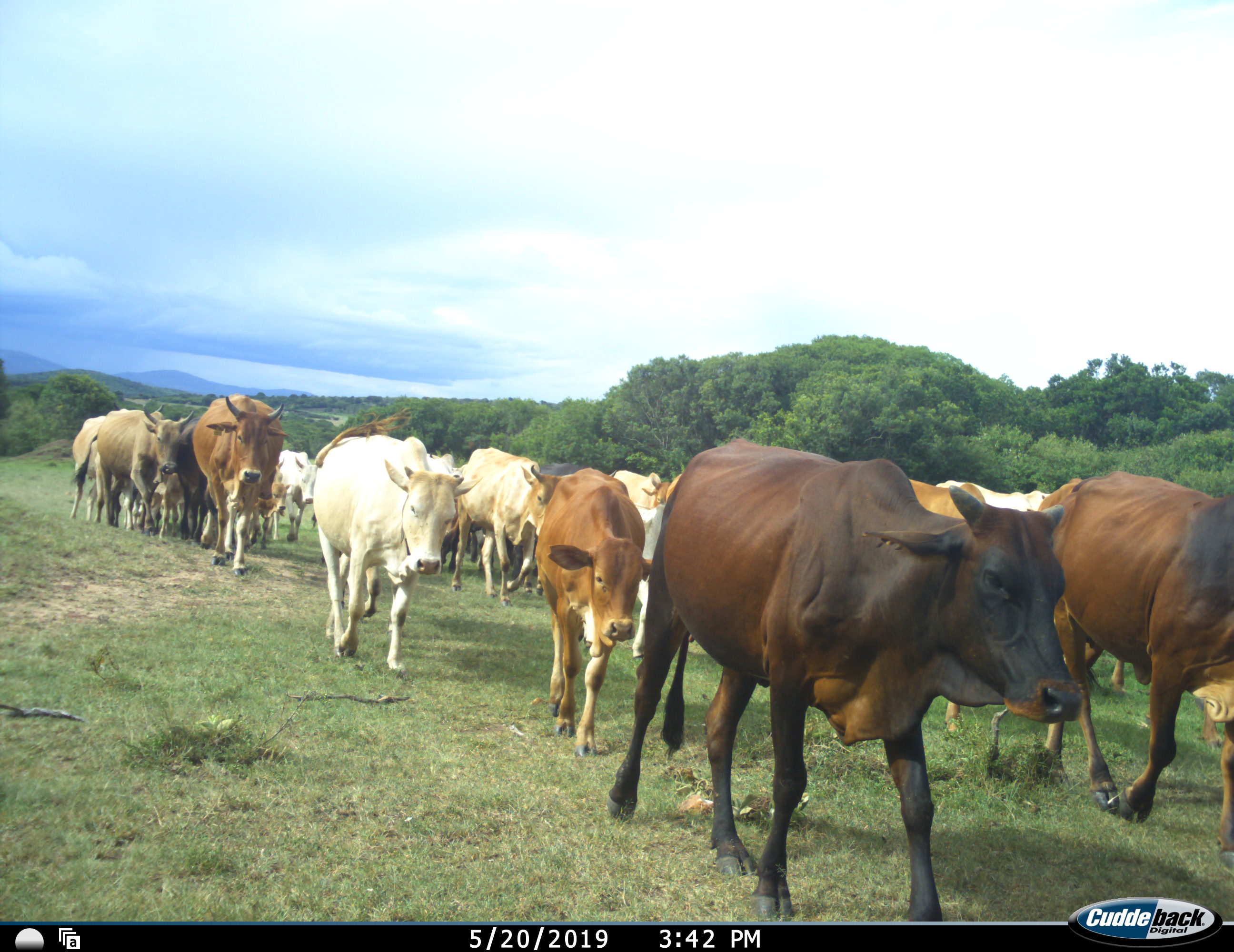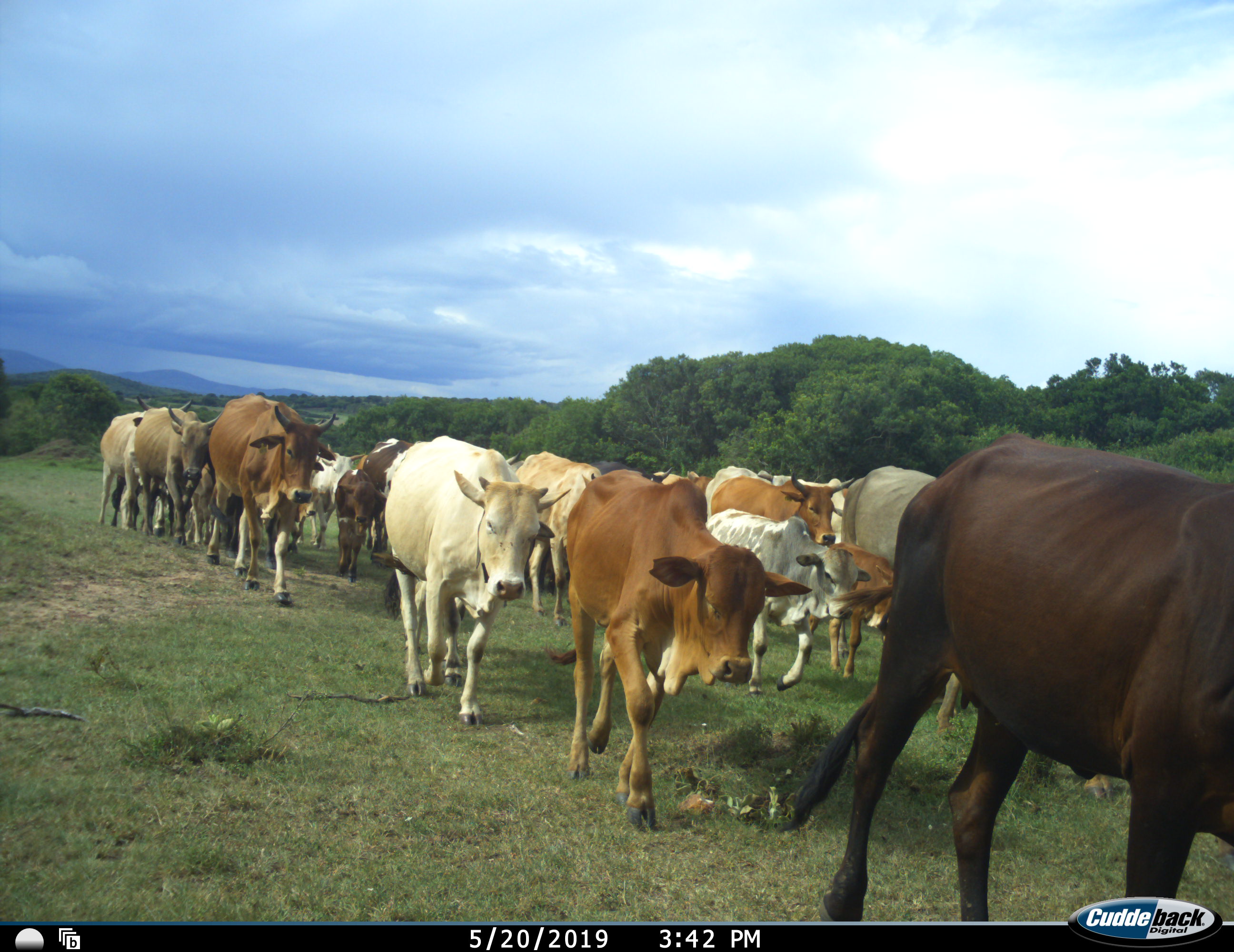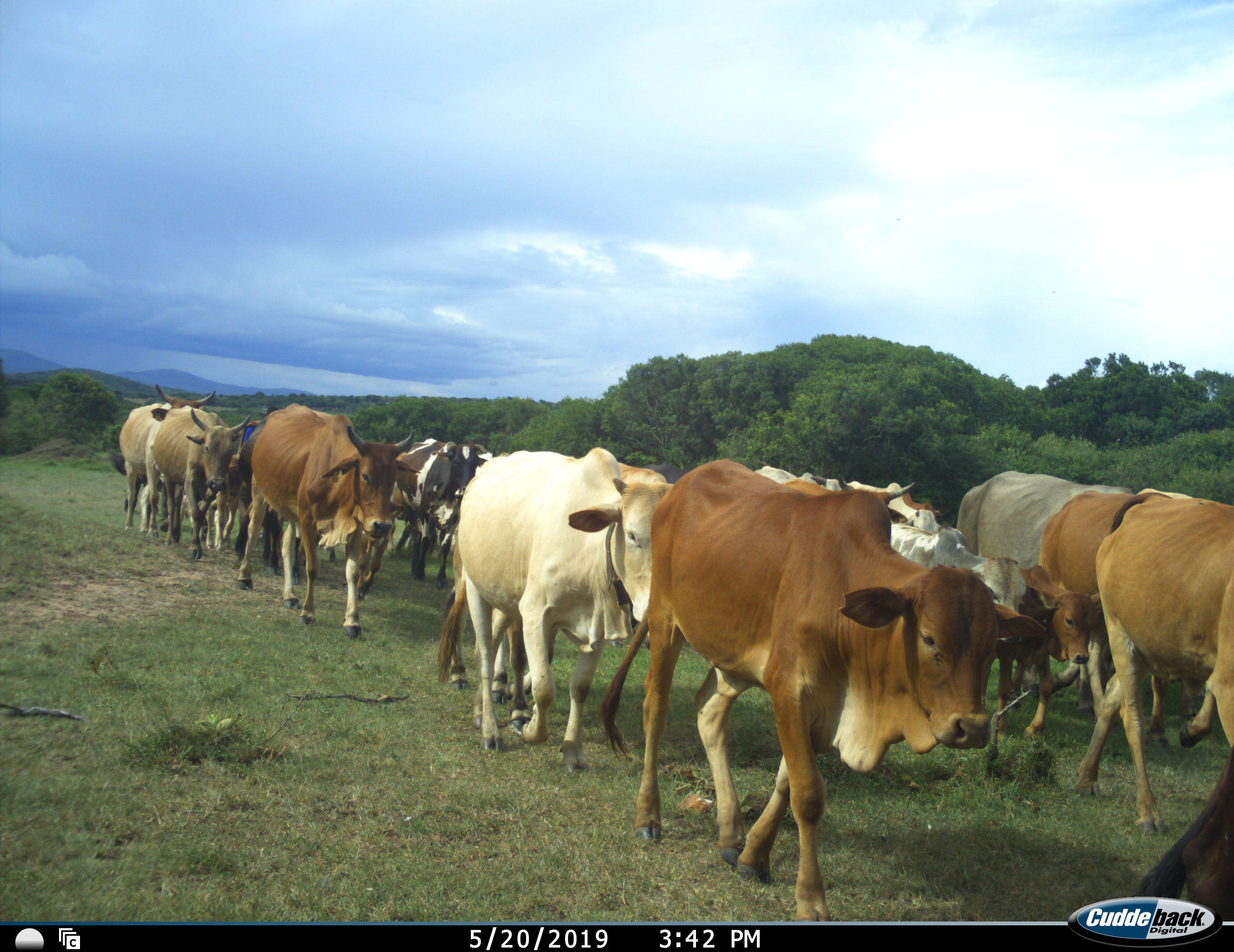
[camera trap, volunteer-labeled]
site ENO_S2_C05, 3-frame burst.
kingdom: Animalia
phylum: Chordata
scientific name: Vertebrata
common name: domestic animal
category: domesticanimal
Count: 11-50.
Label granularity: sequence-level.